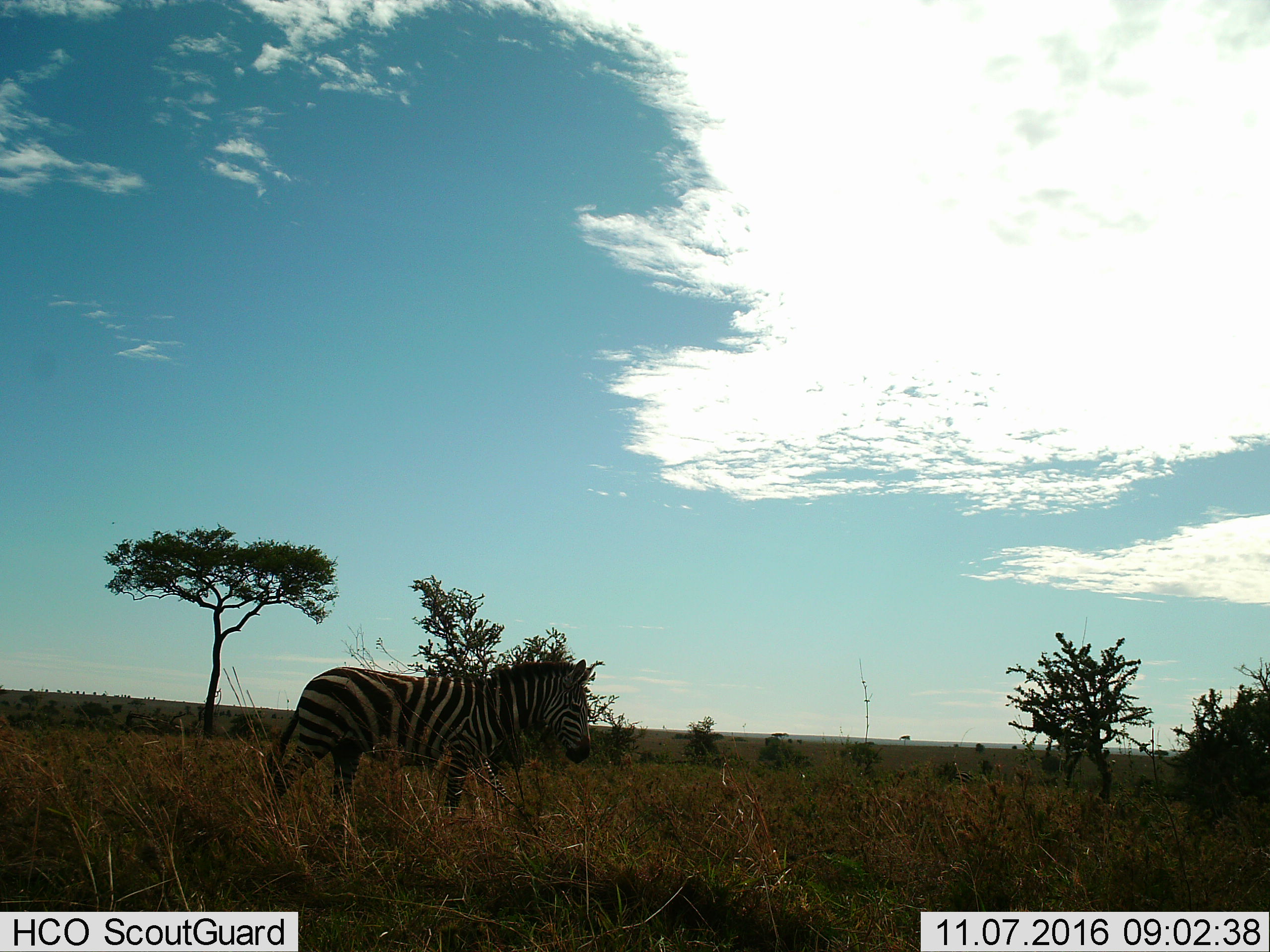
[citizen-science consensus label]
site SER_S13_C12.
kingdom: Animalia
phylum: Chordata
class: Mammalia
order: Perissodactyla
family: Equidae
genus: Equus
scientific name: Equus quagga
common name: plains zebra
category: zebraplains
Zebraplains (plains zebra) (Equus quagga), count 1. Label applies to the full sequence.